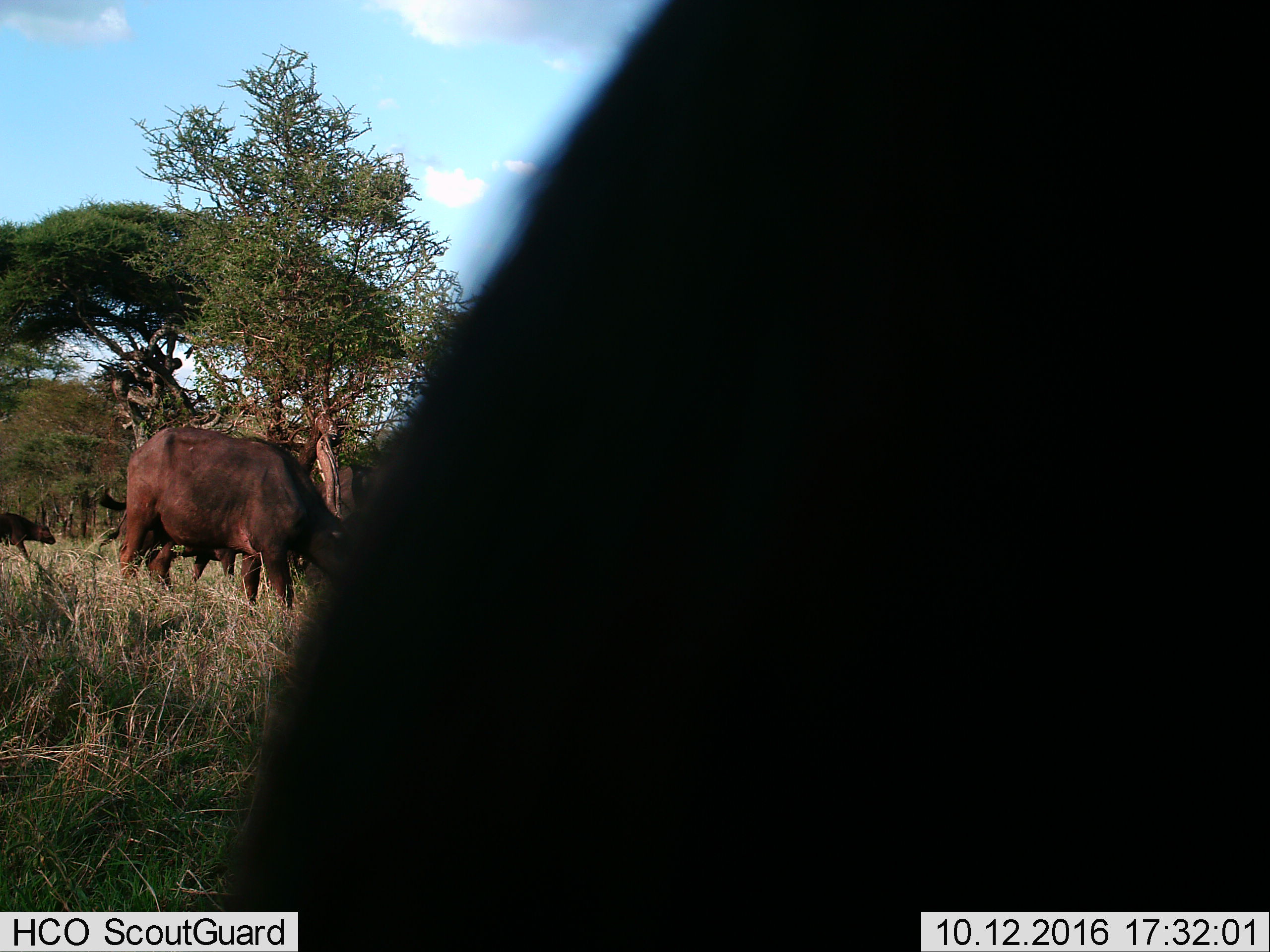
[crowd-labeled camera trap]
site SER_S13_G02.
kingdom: Animalia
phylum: Chordata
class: Mammalia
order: Artiodactyla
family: Bovidae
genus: Syncerus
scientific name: Syncerus caffer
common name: african buffalo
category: buffalo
Buffalo (african buffalo) (Syncerus caffer), count 4. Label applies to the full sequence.